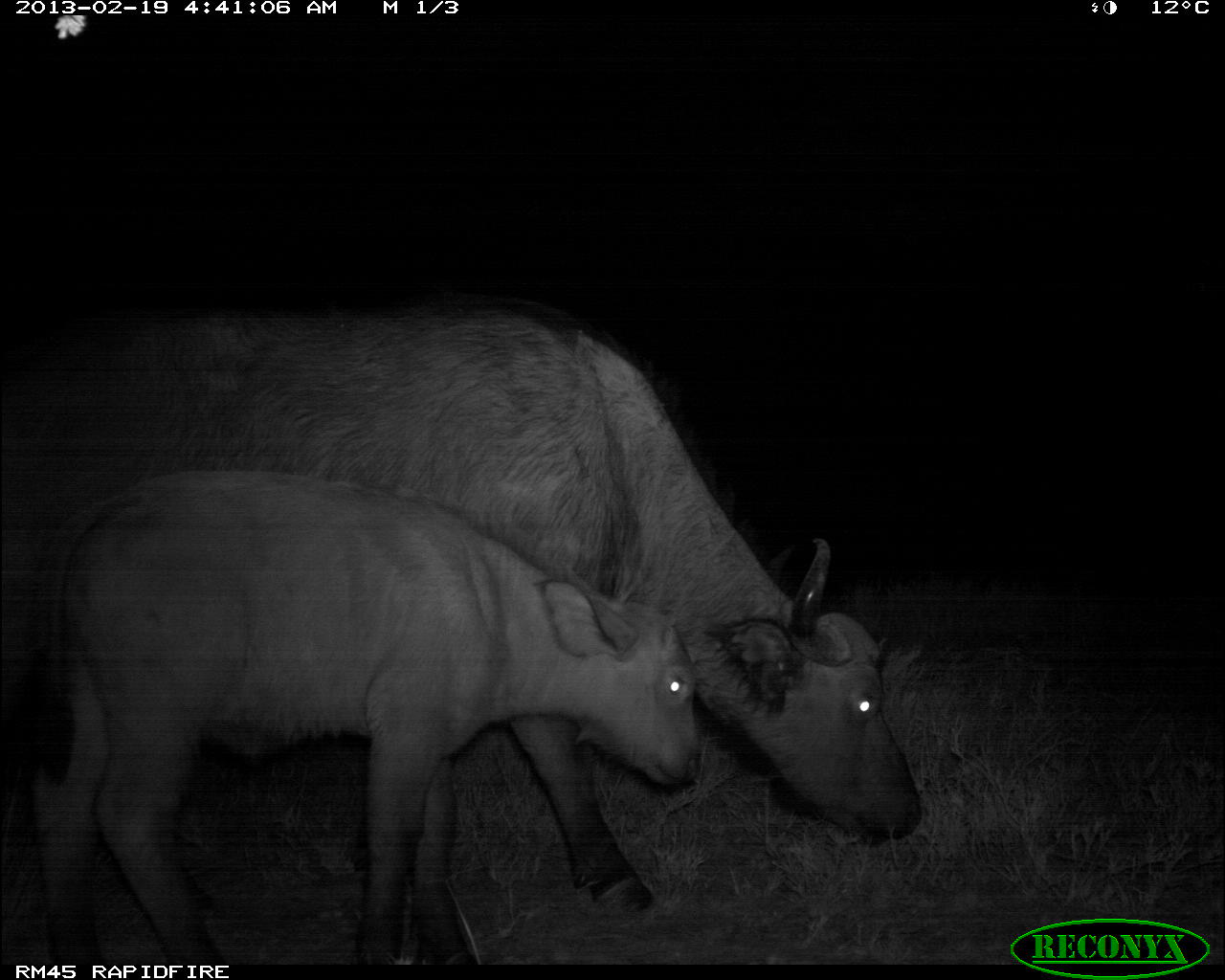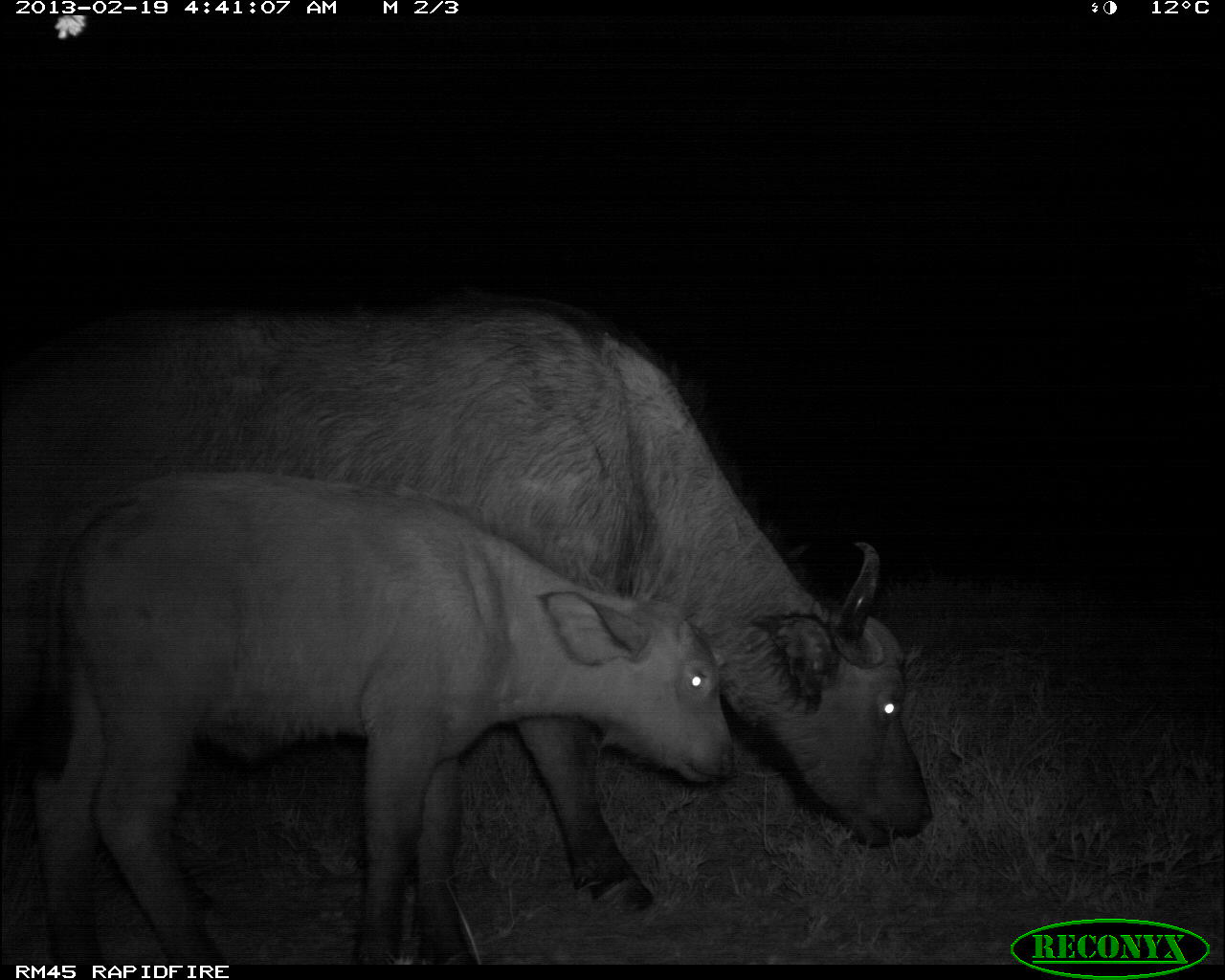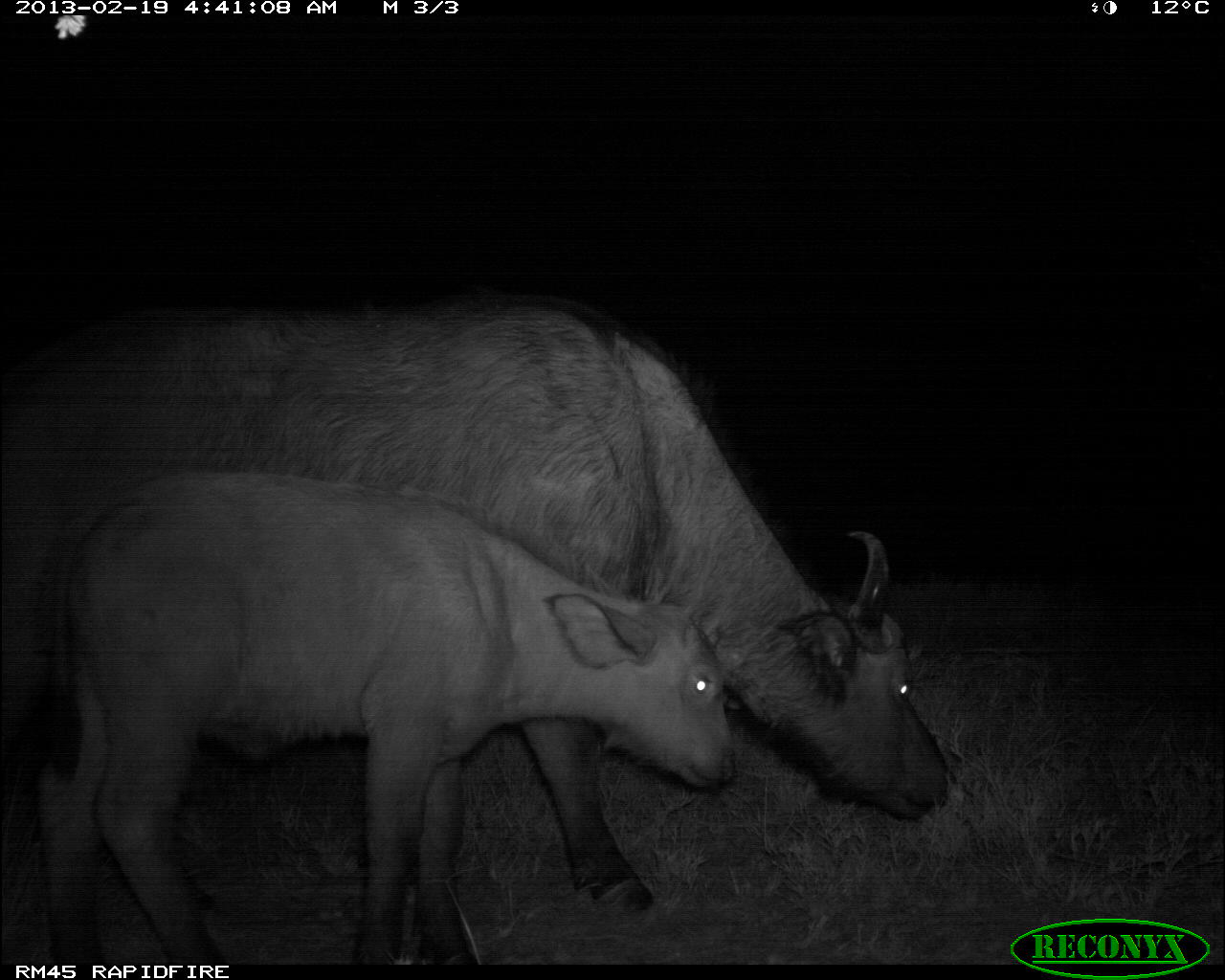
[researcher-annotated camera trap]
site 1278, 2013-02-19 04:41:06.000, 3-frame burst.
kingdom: Animalia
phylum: Chordata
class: Mammalia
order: Artiodactyla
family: Bovidae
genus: Syncerus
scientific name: Syncerus caffer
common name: african buffalo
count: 3